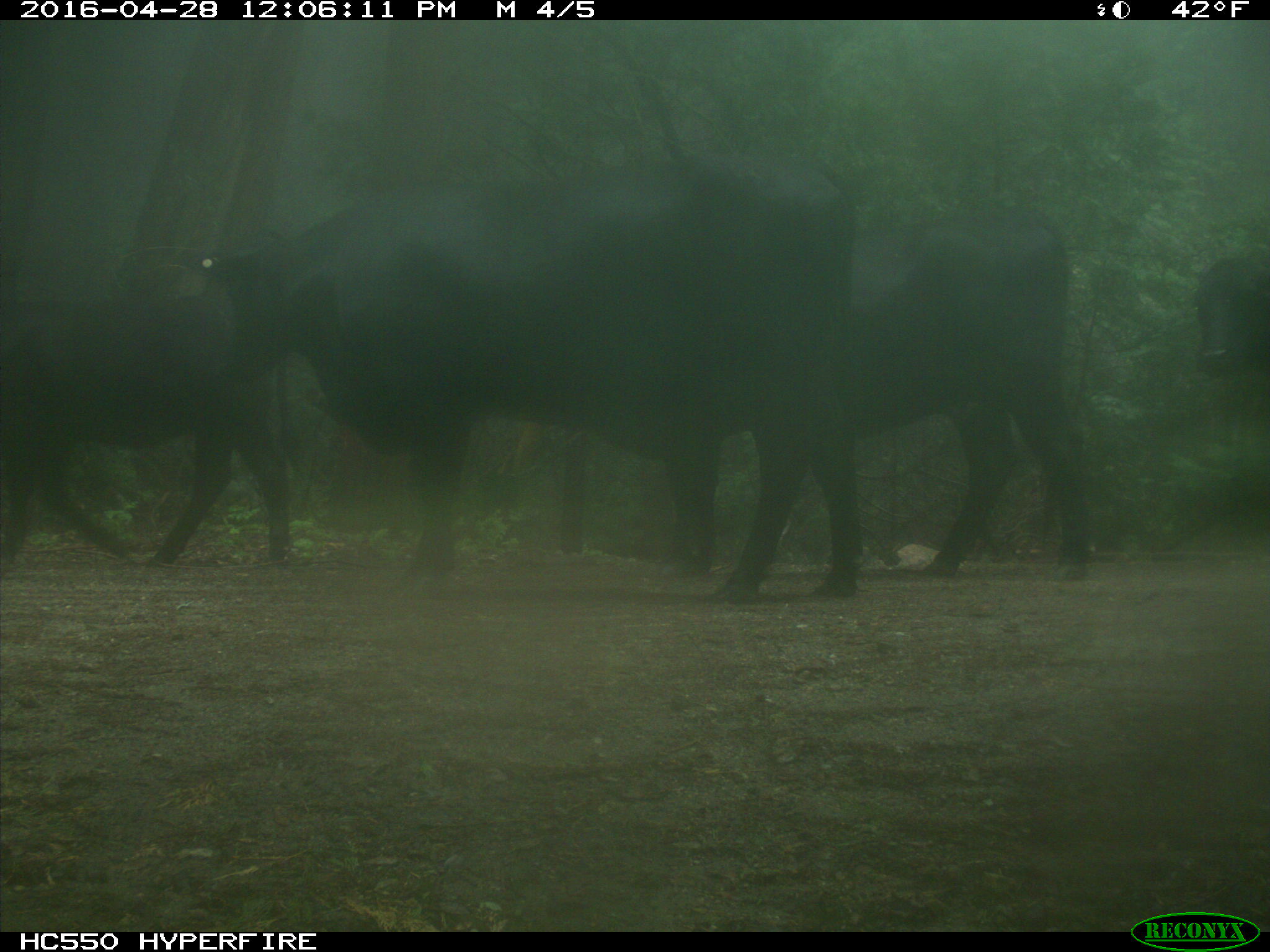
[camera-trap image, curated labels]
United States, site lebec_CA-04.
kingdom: Animalia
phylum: Chordata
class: Mammalia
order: Artiodactyla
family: Bovidae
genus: Bos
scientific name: Bos taurus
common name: domestic cow